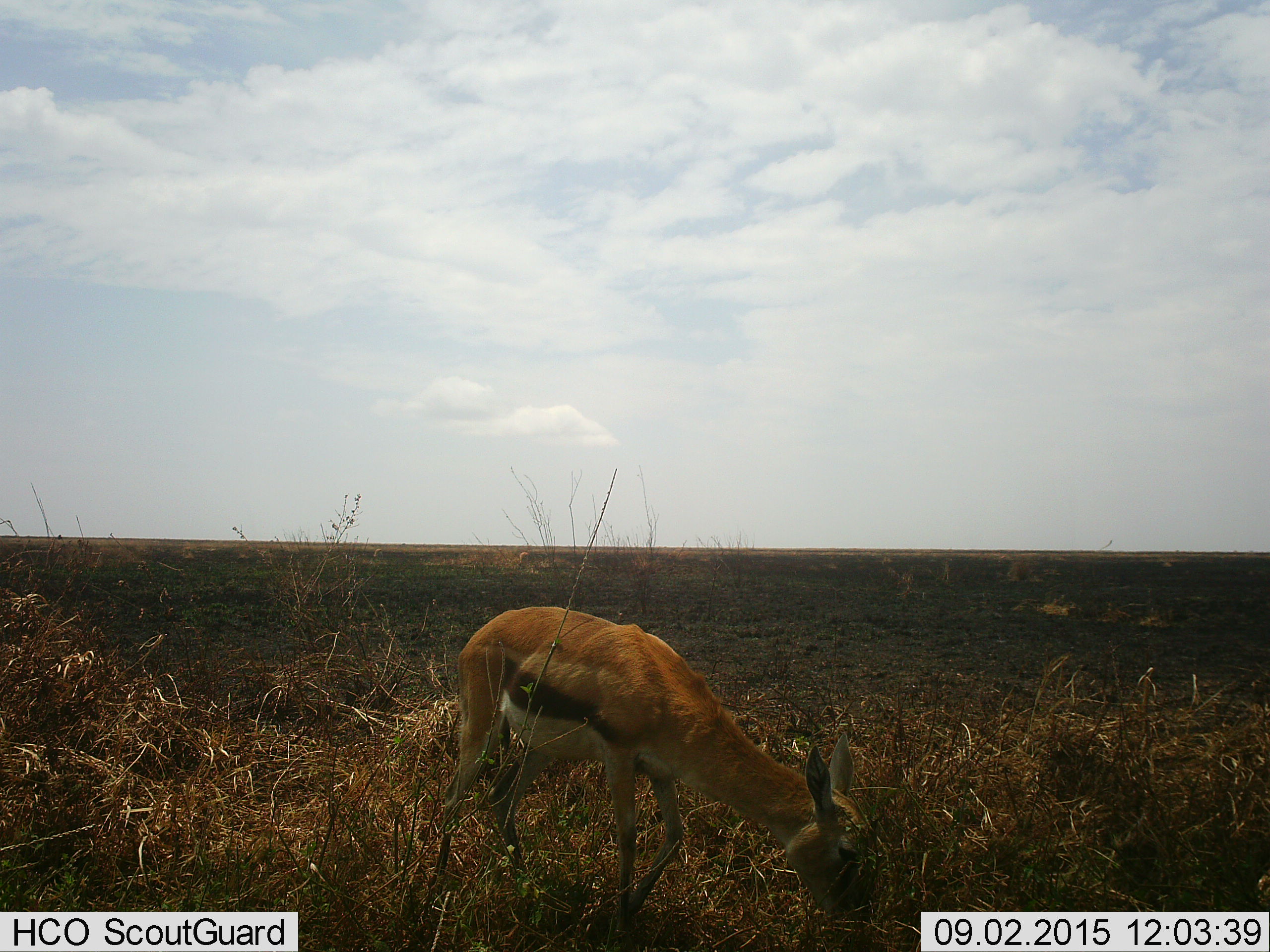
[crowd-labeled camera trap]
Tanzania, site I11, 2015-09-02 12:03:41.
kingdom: Animalia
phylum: Chordata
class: Mammalia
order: Artiodactyla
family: Bovidae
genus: Eudorcas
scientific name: Eudorcas thomsonii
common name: thomson's gazelle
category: gazellethomsons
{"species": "gazellethomsons (thomson's gazelle) (Eudorcas thomsonii)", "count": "1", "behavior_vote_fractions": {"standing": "22%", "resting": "0%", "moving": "0%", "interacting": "0%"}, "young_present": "11%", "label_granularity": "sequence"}